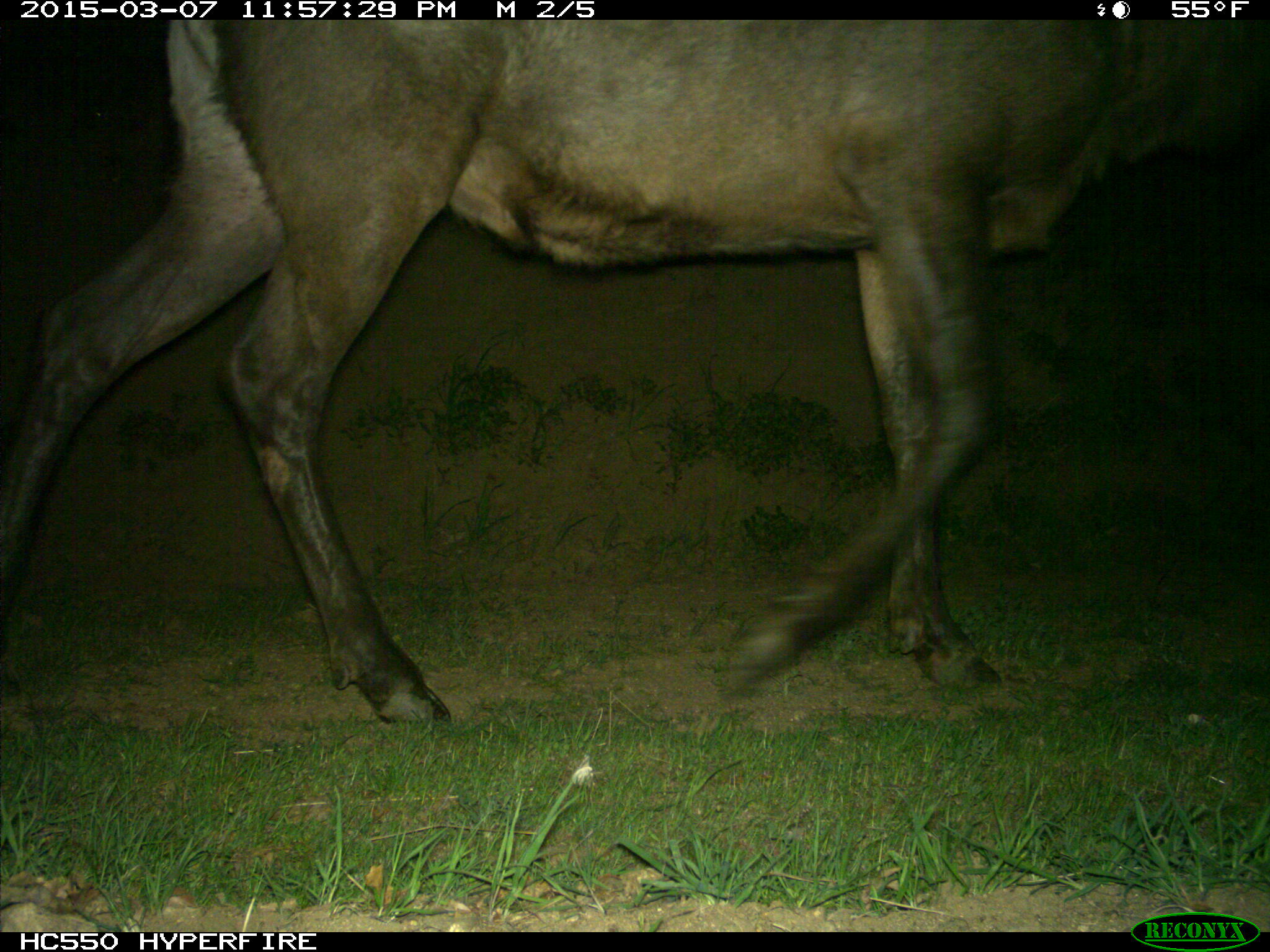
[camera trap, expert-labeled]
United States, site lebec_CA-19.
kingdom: Animalia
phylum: Chordata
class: Mammalia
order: Artiodactyla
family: Cervidae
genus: Cervus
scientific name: Cervus canadensis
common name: elk